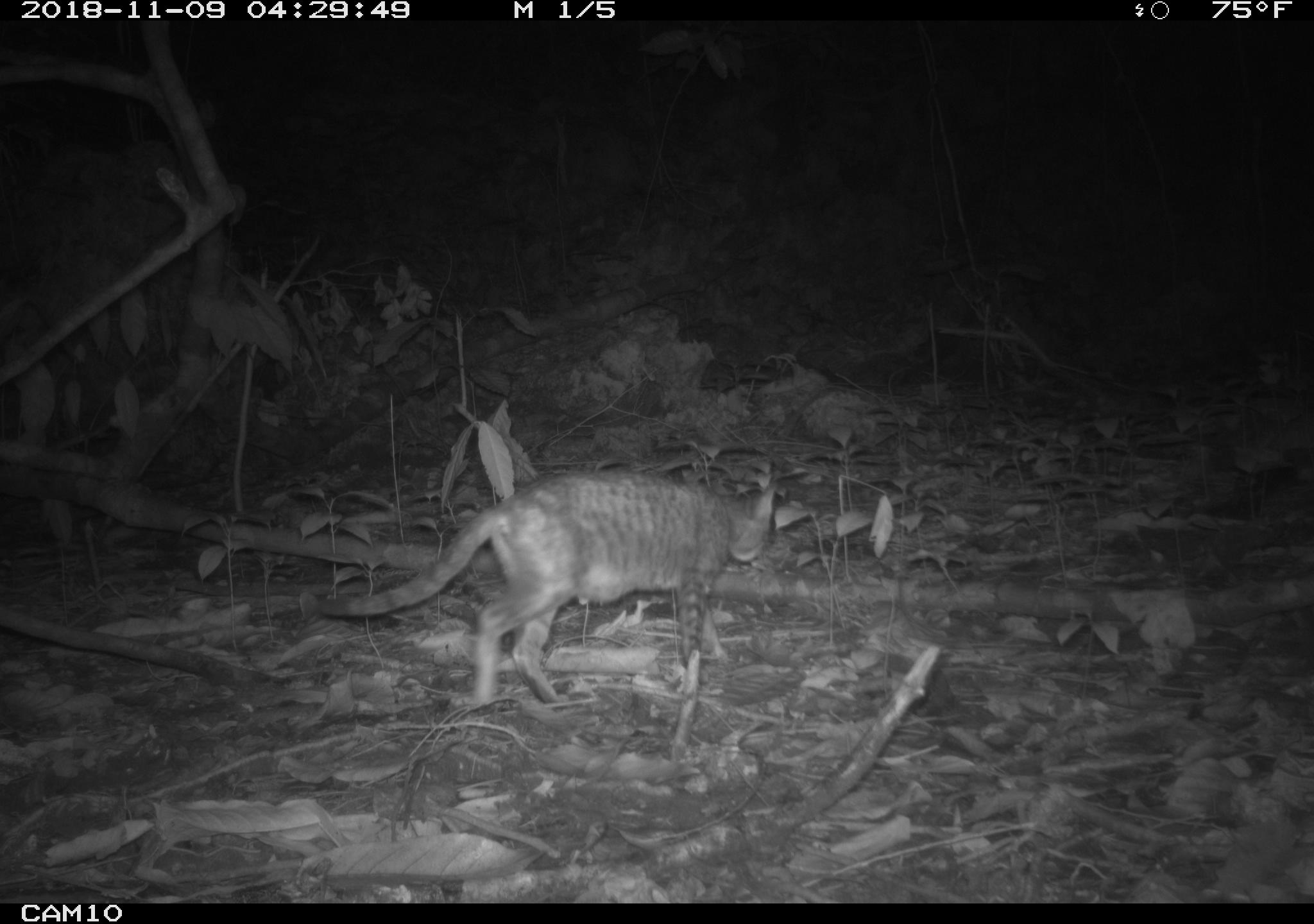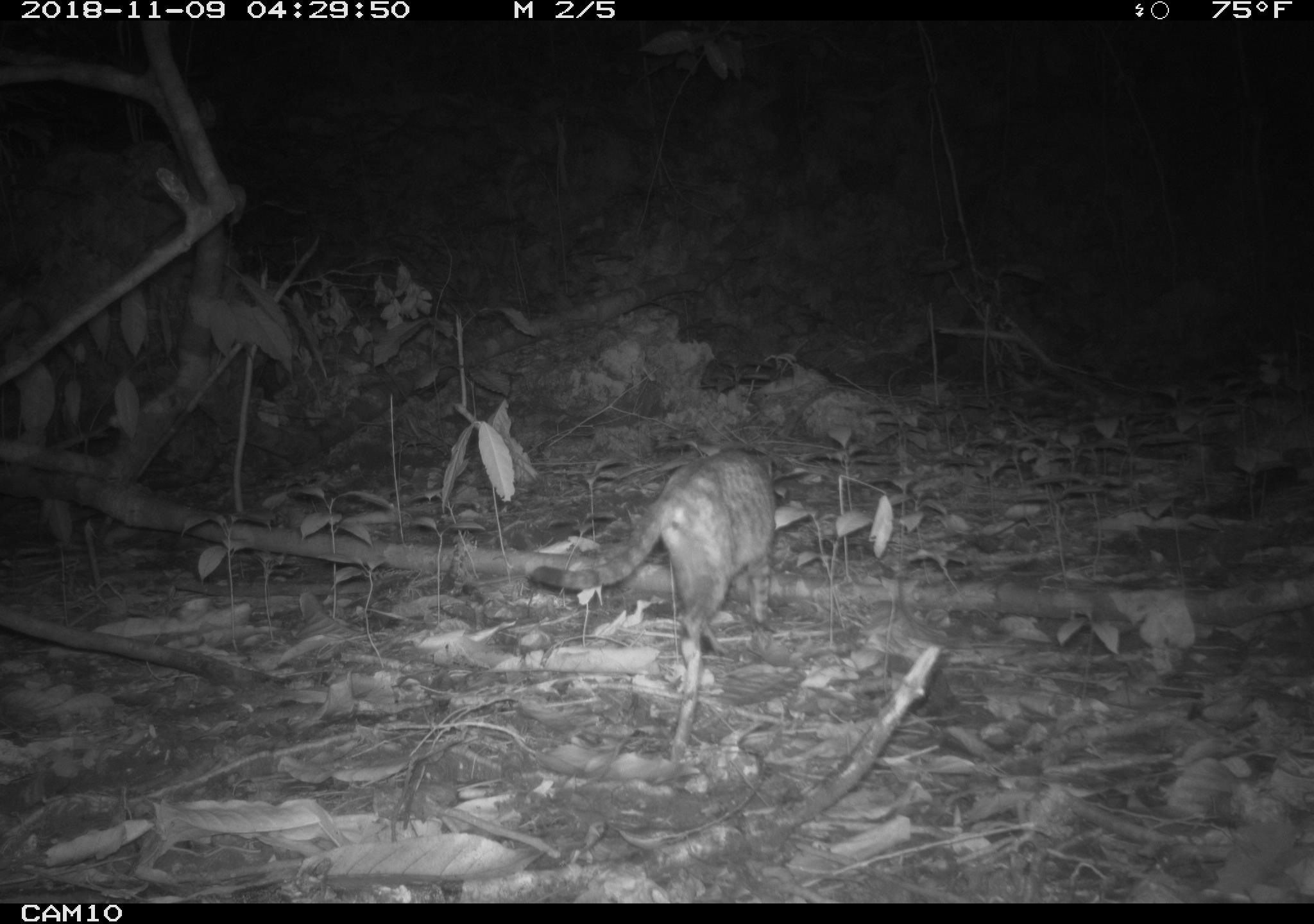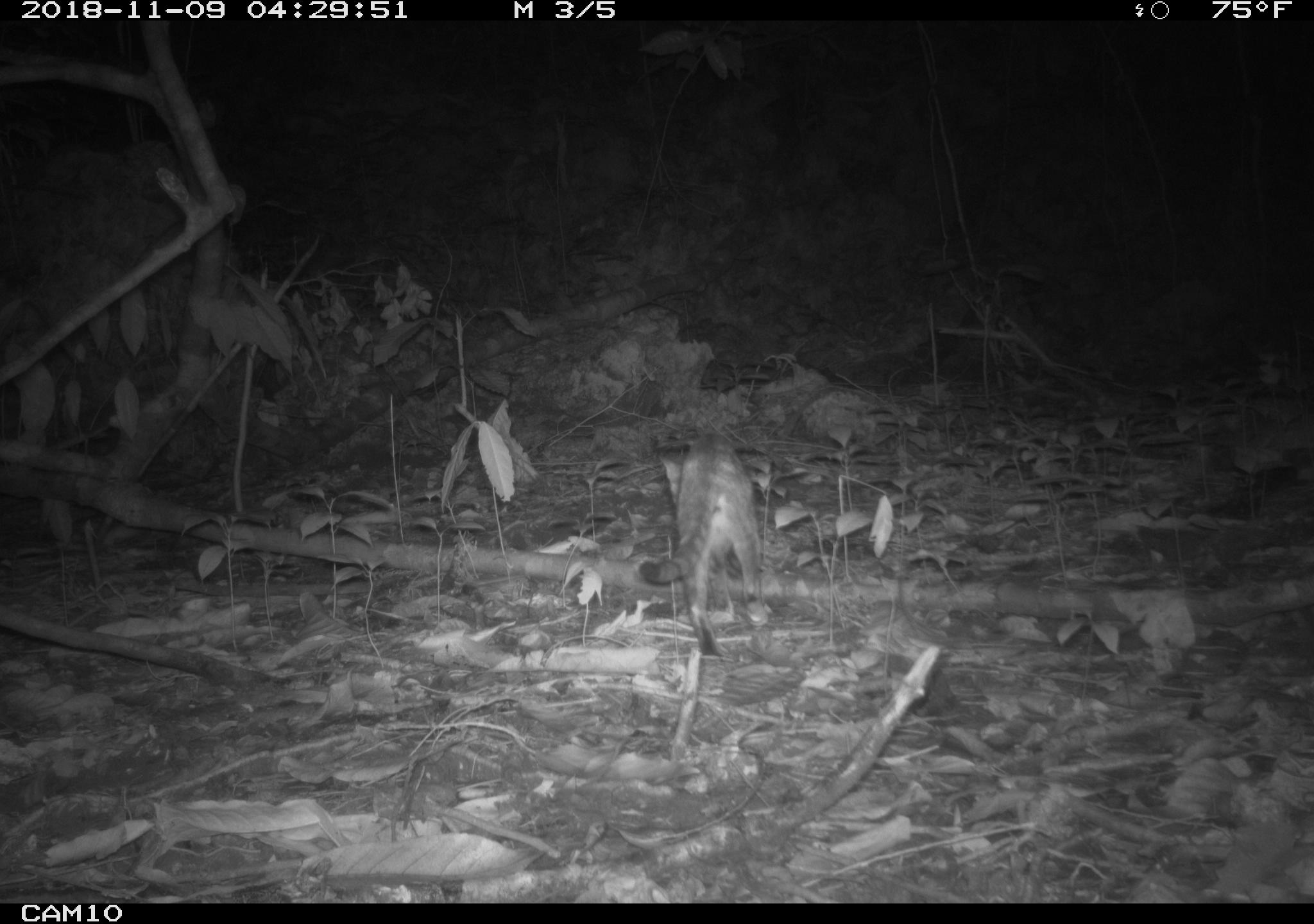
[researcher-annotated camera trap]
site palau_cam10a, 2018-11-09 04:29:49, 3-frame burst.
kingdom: Animalia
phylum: Chordata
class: Mammalia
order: Carnivora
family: Felidae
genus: Felis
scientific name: Felis catus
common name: cat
Cat (Felis catus).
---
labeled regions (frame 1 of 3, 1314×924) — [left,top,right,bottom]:
cat: [282,469,783,712]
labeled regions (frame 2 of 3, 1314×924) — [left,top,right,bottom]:
cat: [518,446,778,671]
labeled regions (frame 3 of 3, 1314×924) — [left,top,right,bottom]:
cat: [633,432,761,660]